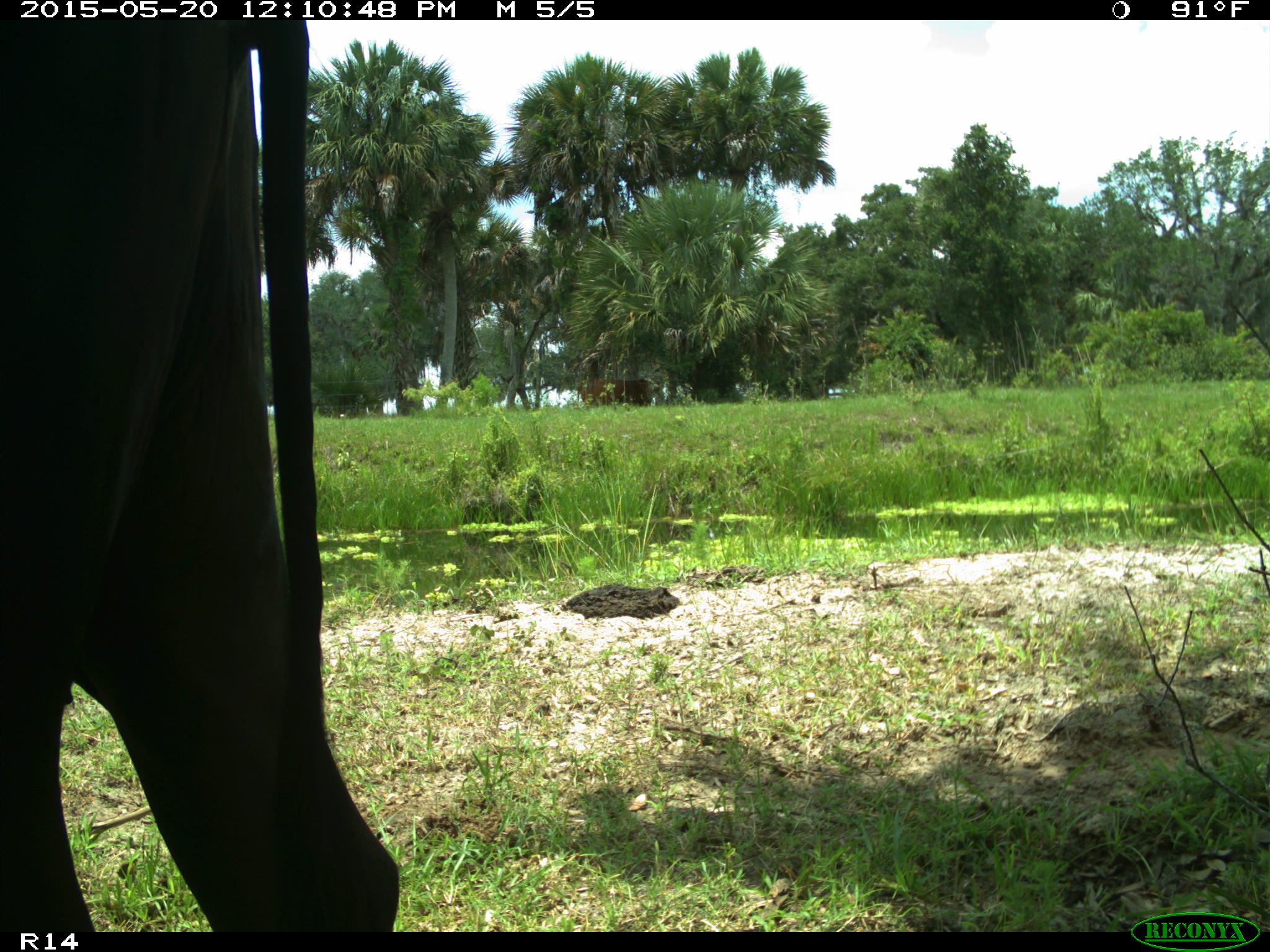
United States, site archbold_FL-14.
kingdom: Animalia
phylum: Chordata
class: Mammalia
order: Artiodactyla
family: Bovidae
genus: Bos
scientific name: Bos taurus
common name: domestic cow